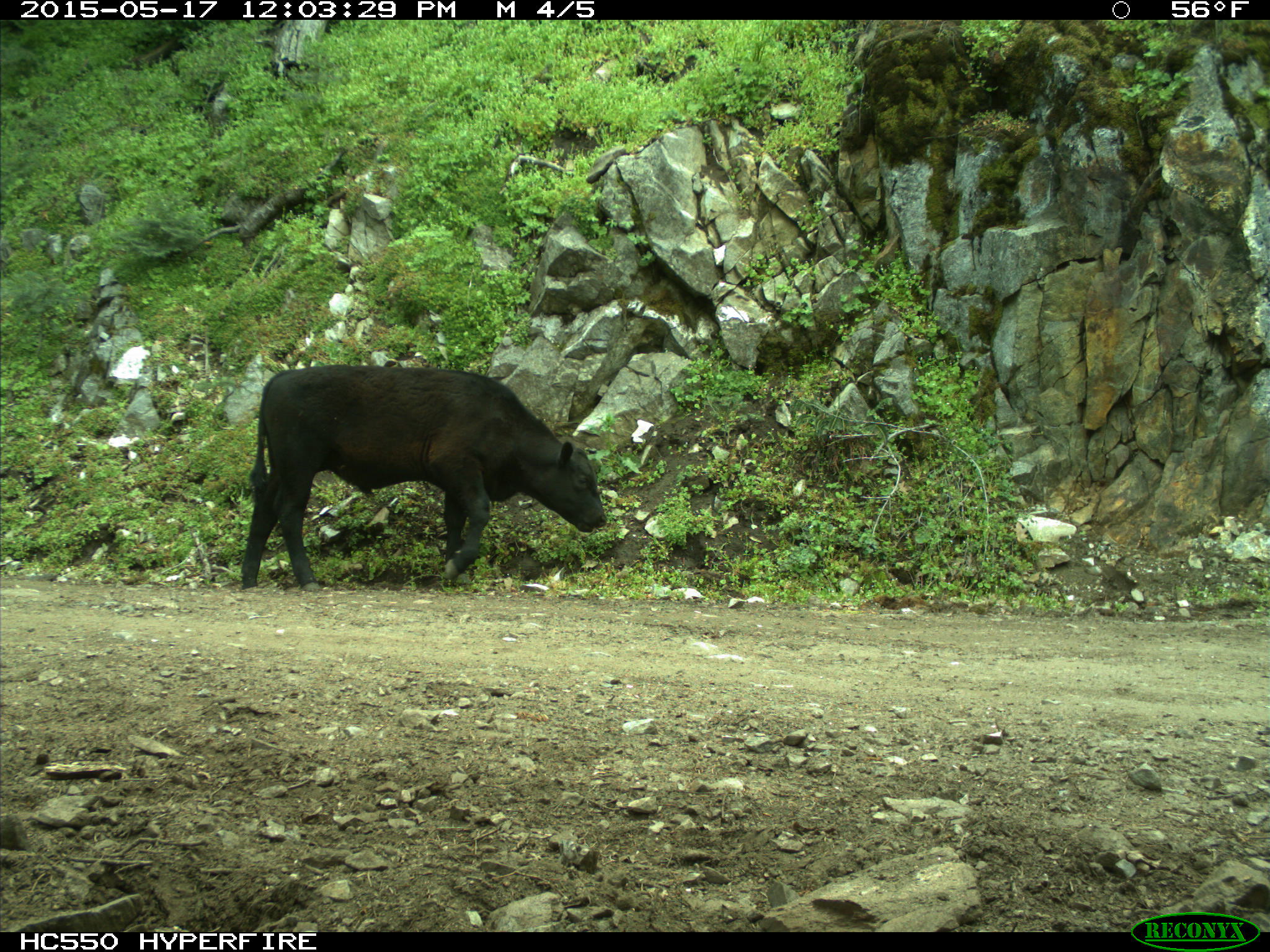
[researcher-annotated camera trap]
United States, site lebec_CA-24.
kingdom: Animalia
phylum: Chordata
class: Mammalia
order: Artiodactyla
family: Bovidae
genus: Bos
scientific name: Bos taurus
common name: domestic cow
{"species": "Bos taurus (domestic cow)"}